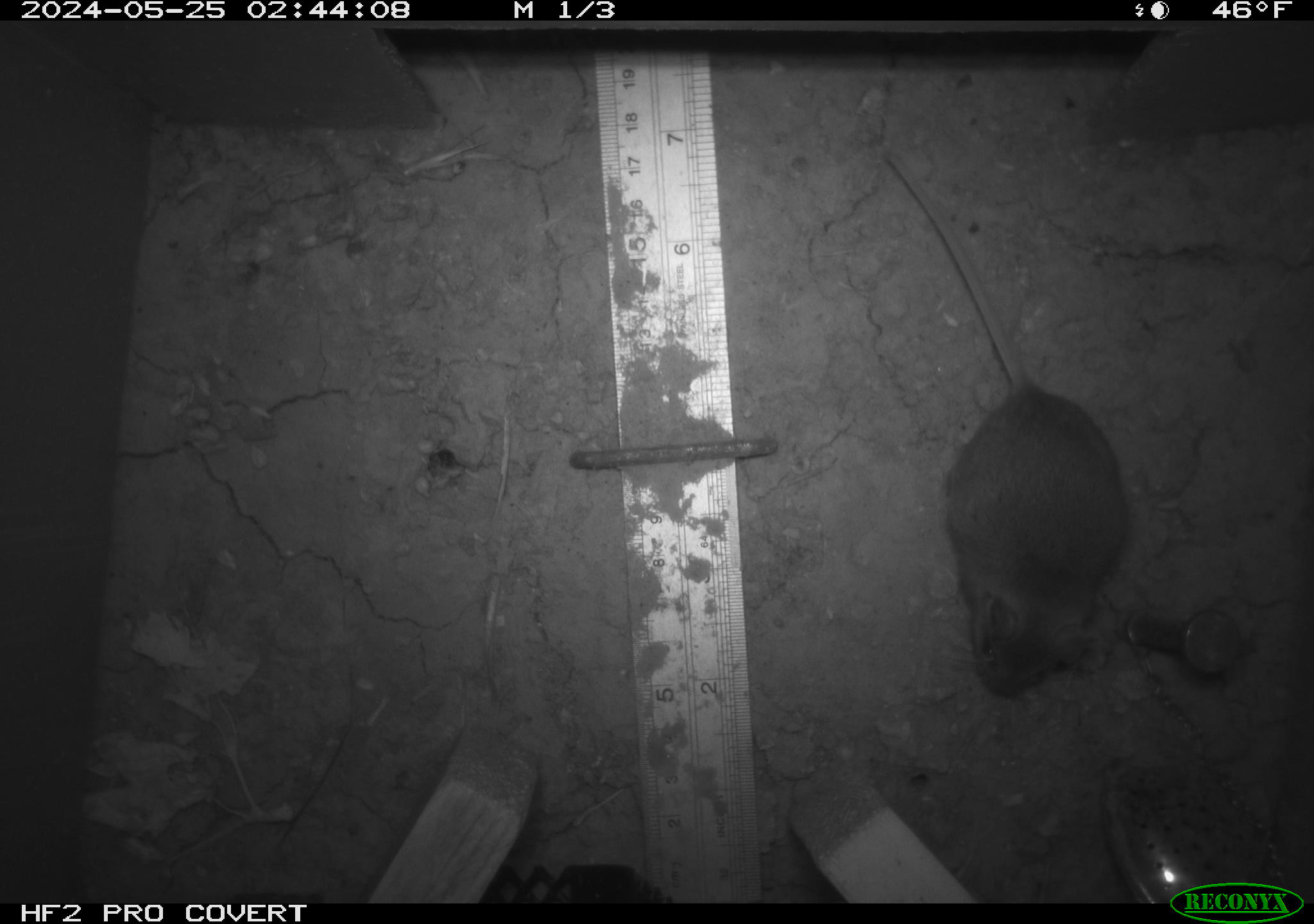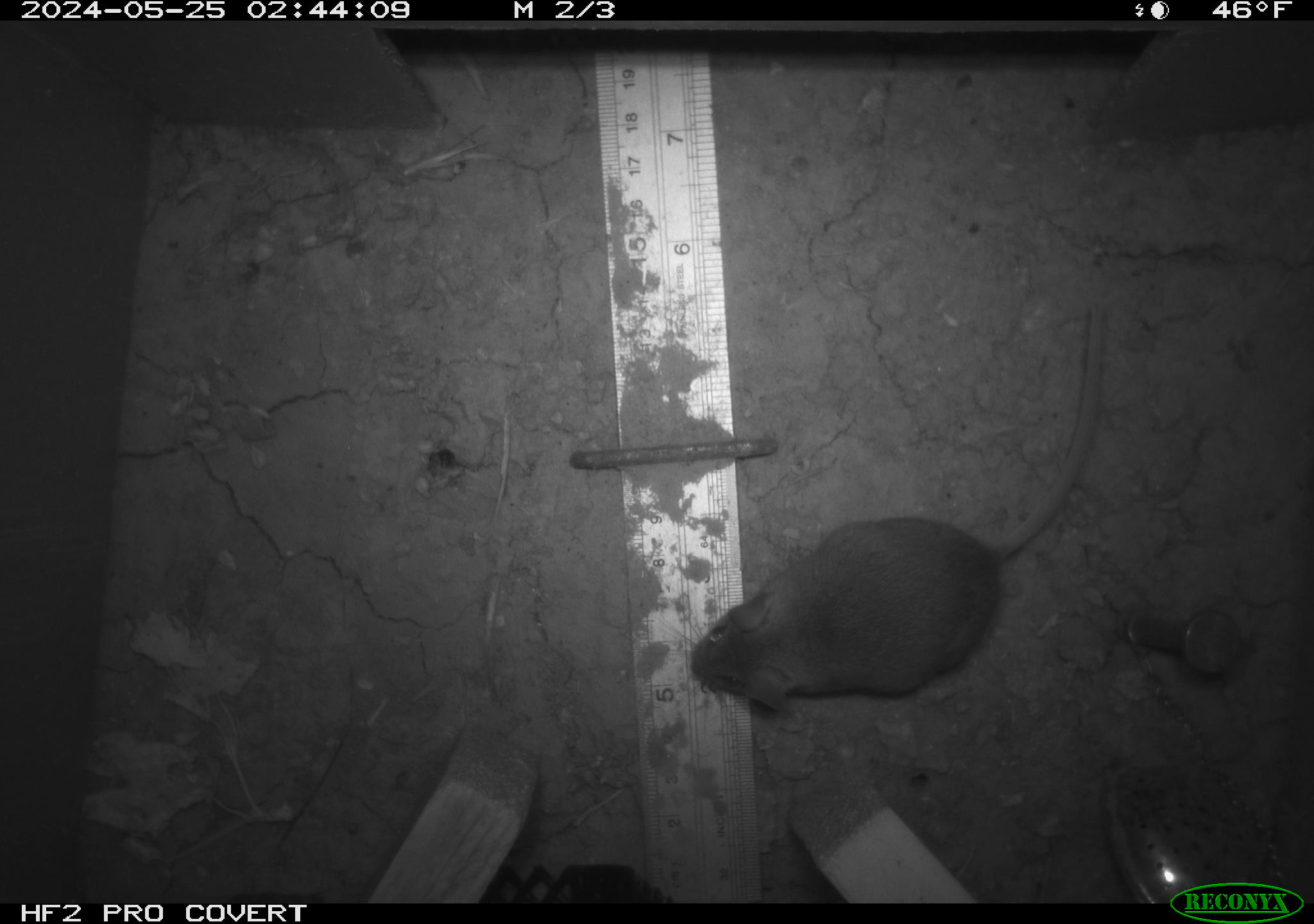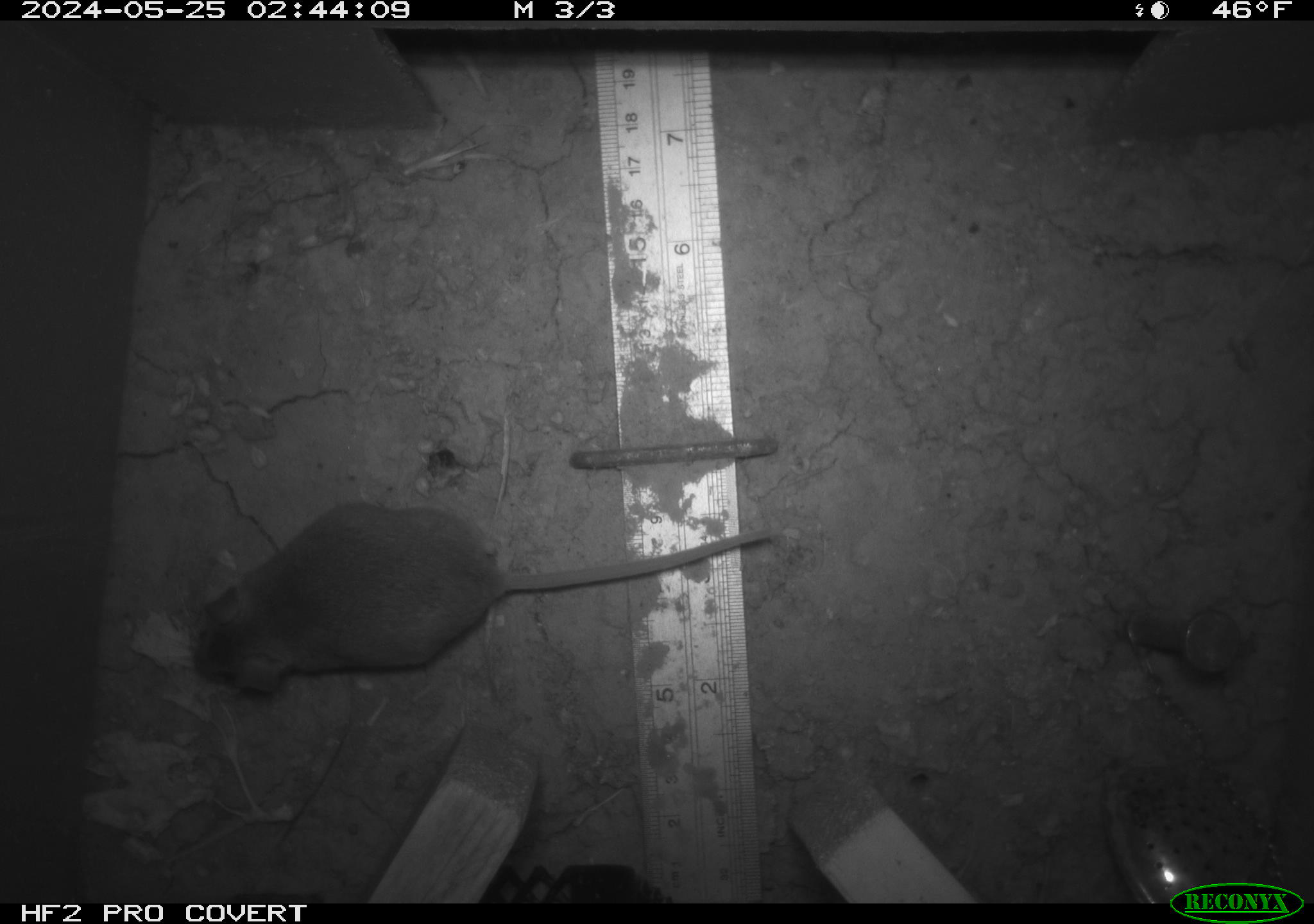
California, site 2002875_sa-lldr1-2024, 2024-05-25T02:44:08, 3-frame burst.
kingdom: Animalia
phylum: Chordata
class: Mammalia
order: Rodentia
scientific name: Rodentia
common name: rodent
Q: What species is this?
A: Rodent (Rodentia).